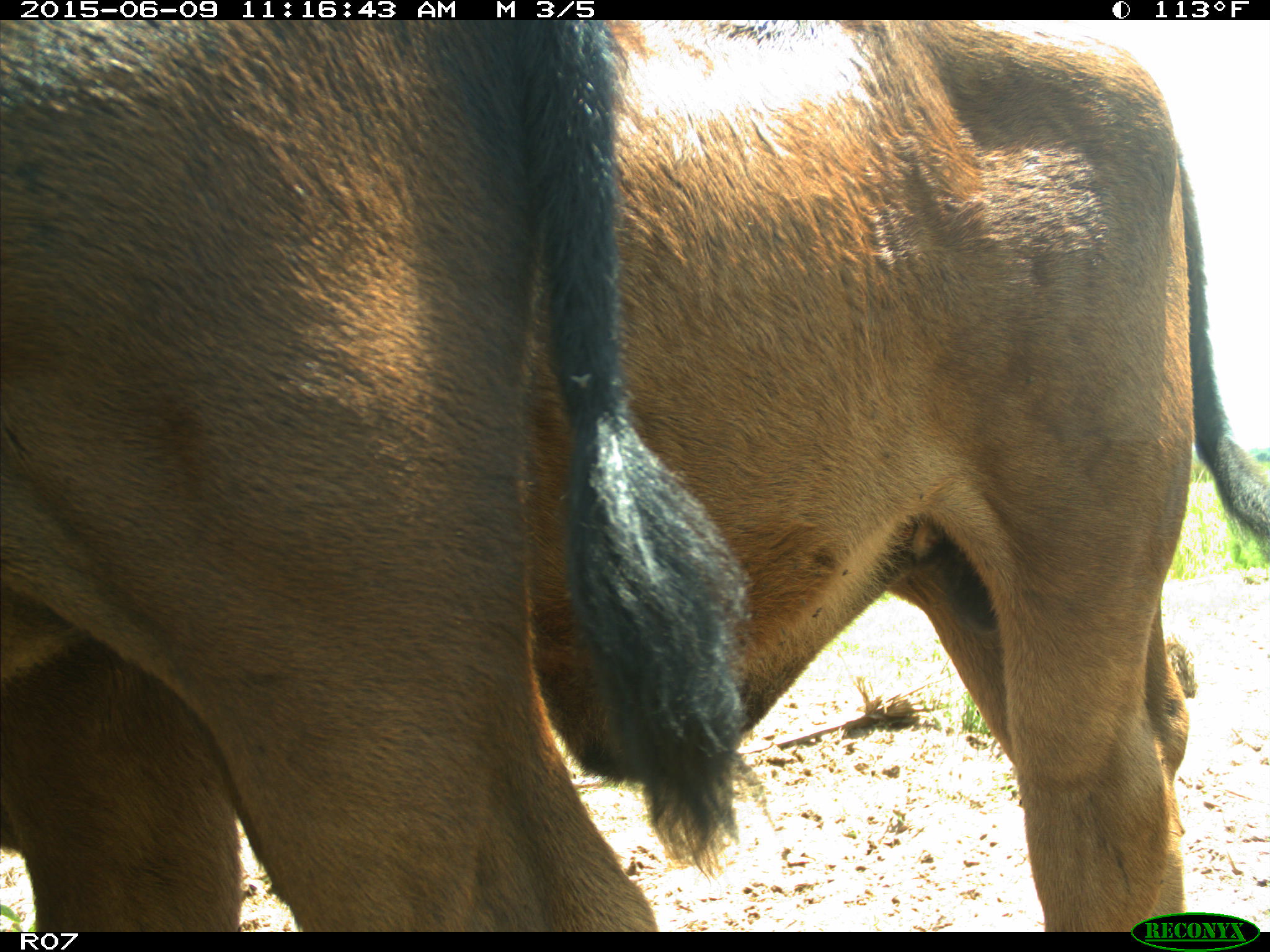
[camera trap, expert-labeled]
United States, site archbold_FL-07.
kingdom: Animalia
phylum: Chordata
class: Mammalia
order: Artiodactyla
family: Bovidae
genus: Bos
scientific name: Bos taurus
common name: domestic cow